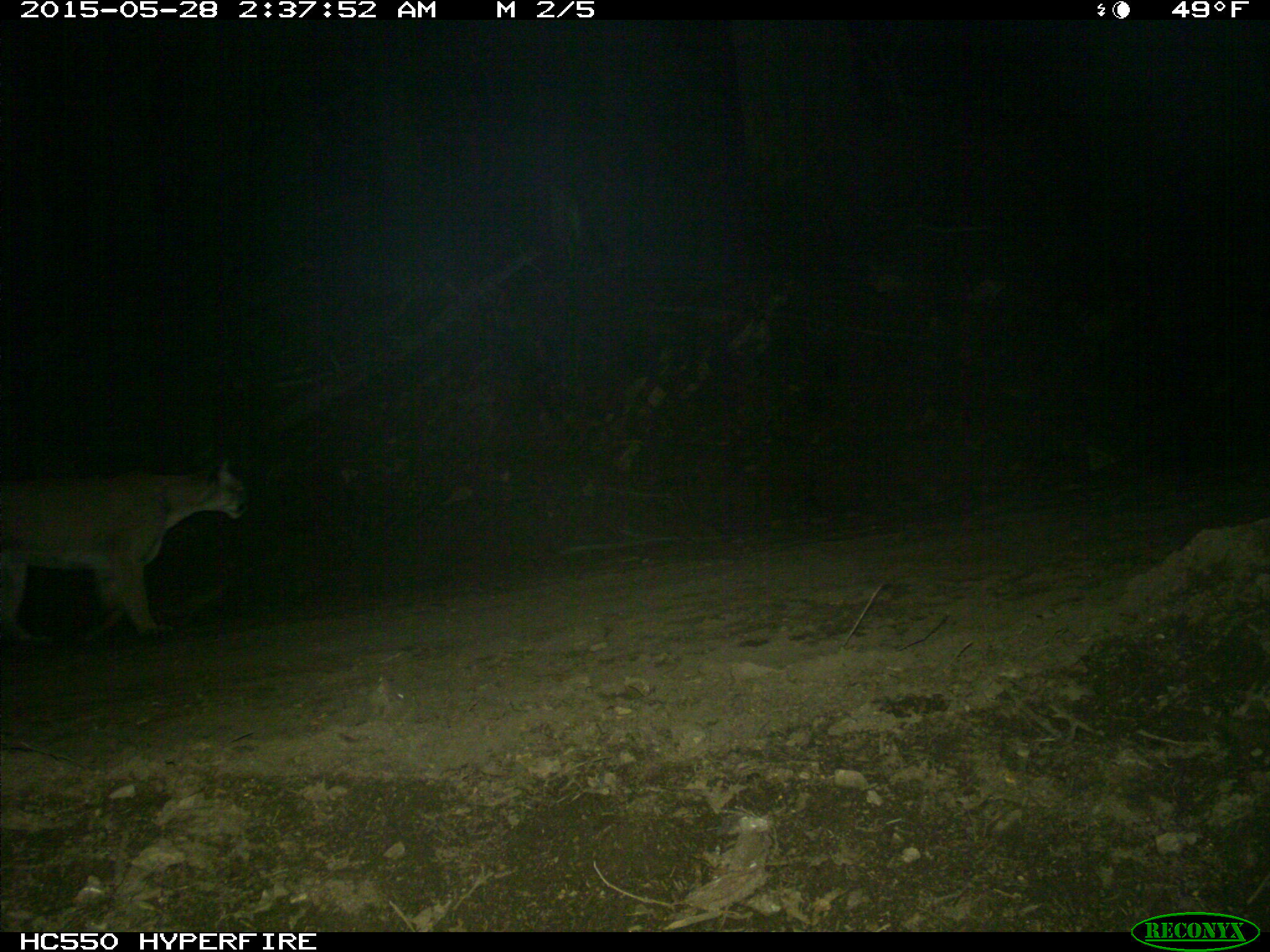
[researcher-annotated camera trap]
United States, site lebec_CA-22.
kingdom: Animalia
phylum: Chordata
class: Mammalia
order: Carnivora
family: Felidae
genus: Puma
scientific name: Puma concolor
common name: mountain lion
Puma concolor (mountain lion).